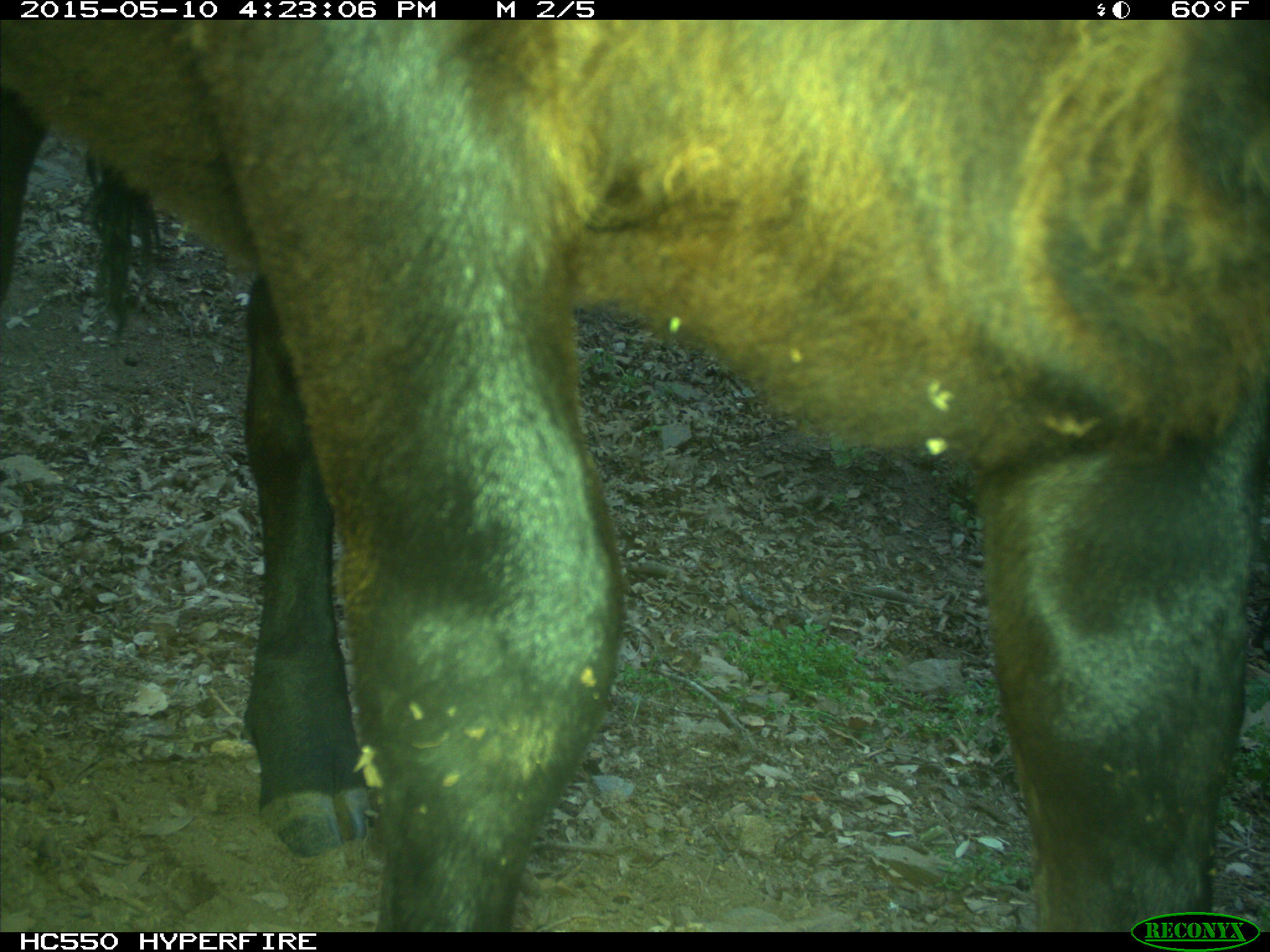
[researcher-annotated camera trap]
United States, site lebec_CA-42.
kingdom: Animalia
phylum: Chordata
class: Mammalia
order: Artiodactyla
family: Bovidae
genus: Bos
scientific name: Bos taurus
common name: domestic cow